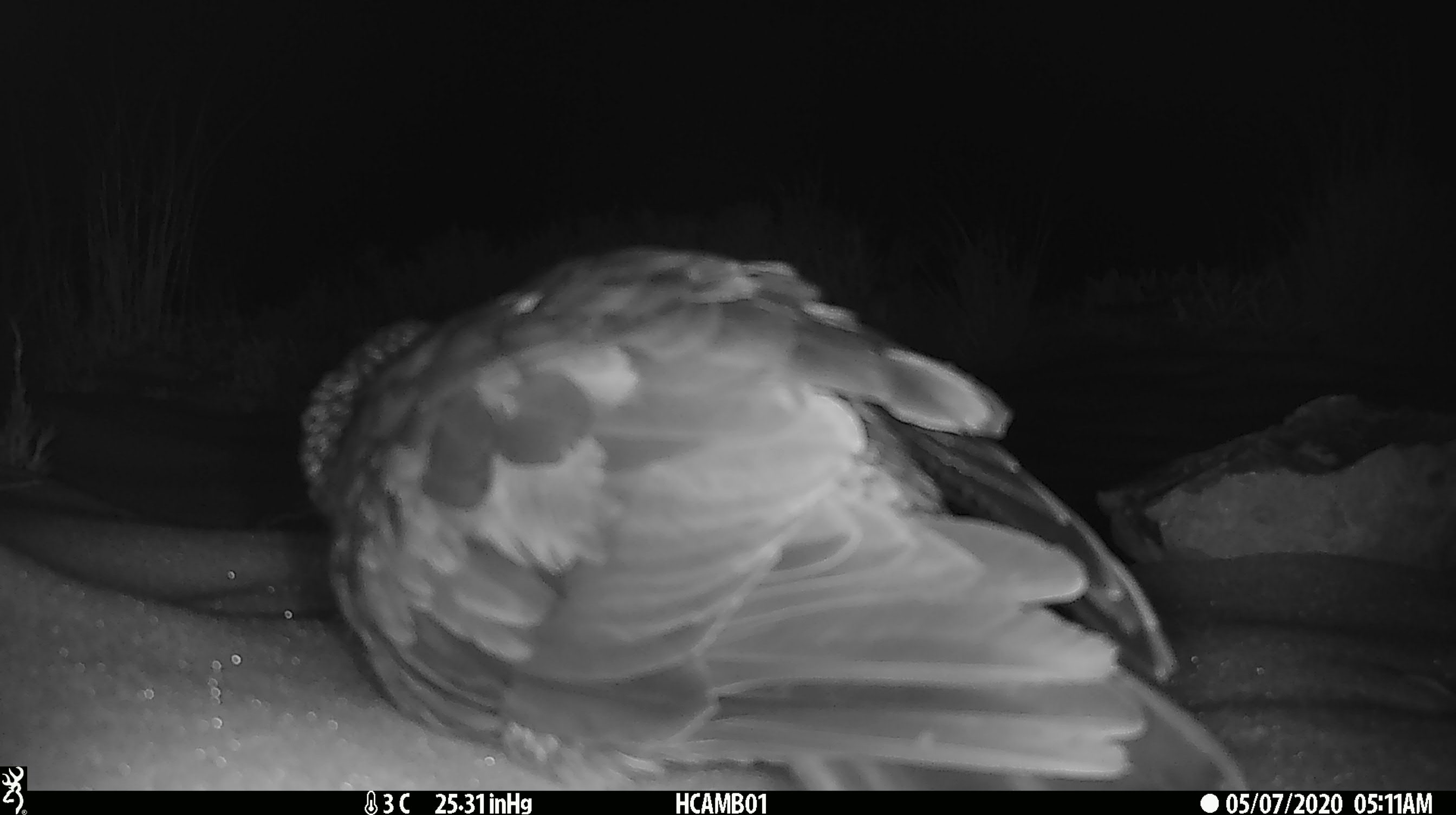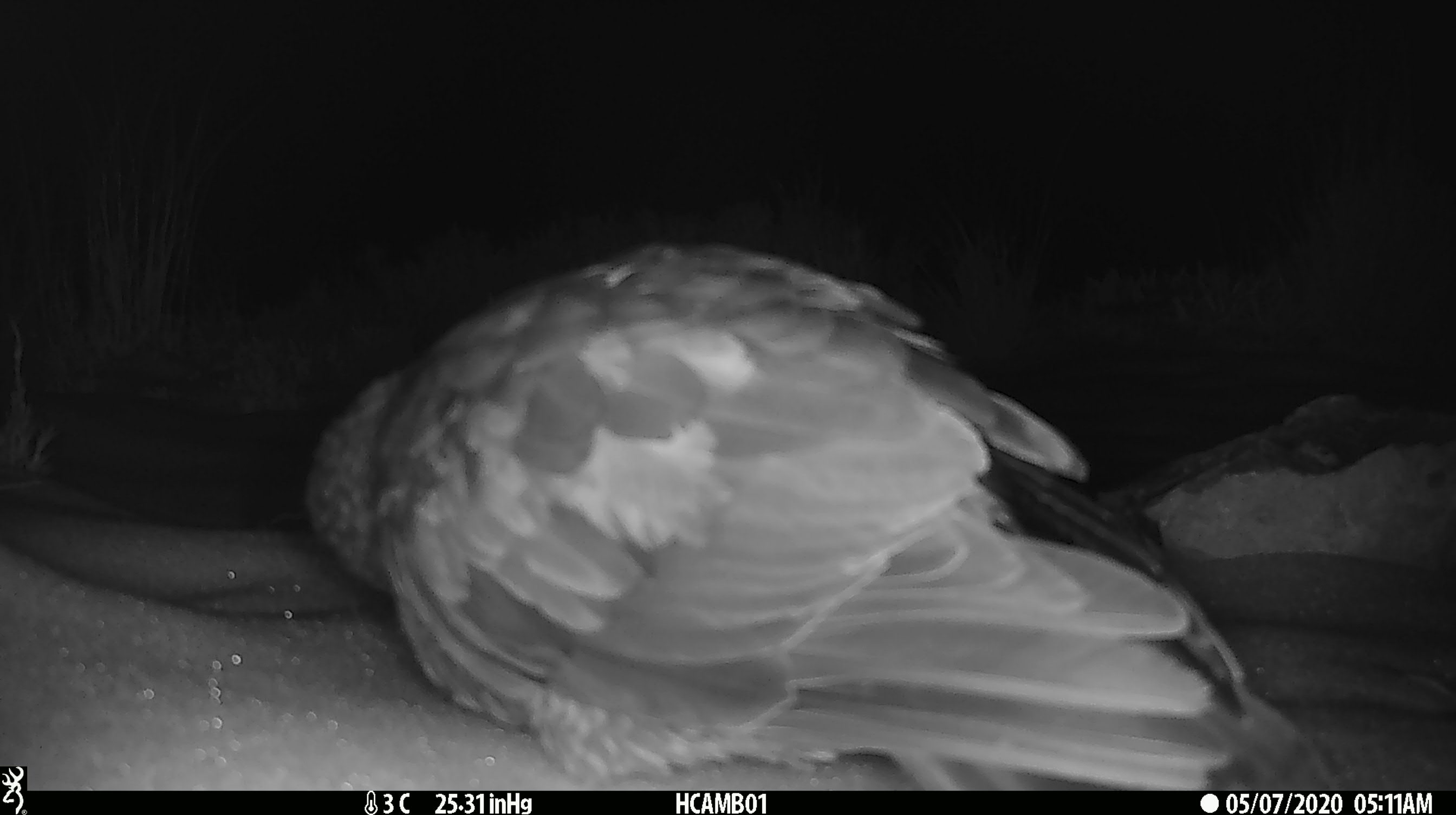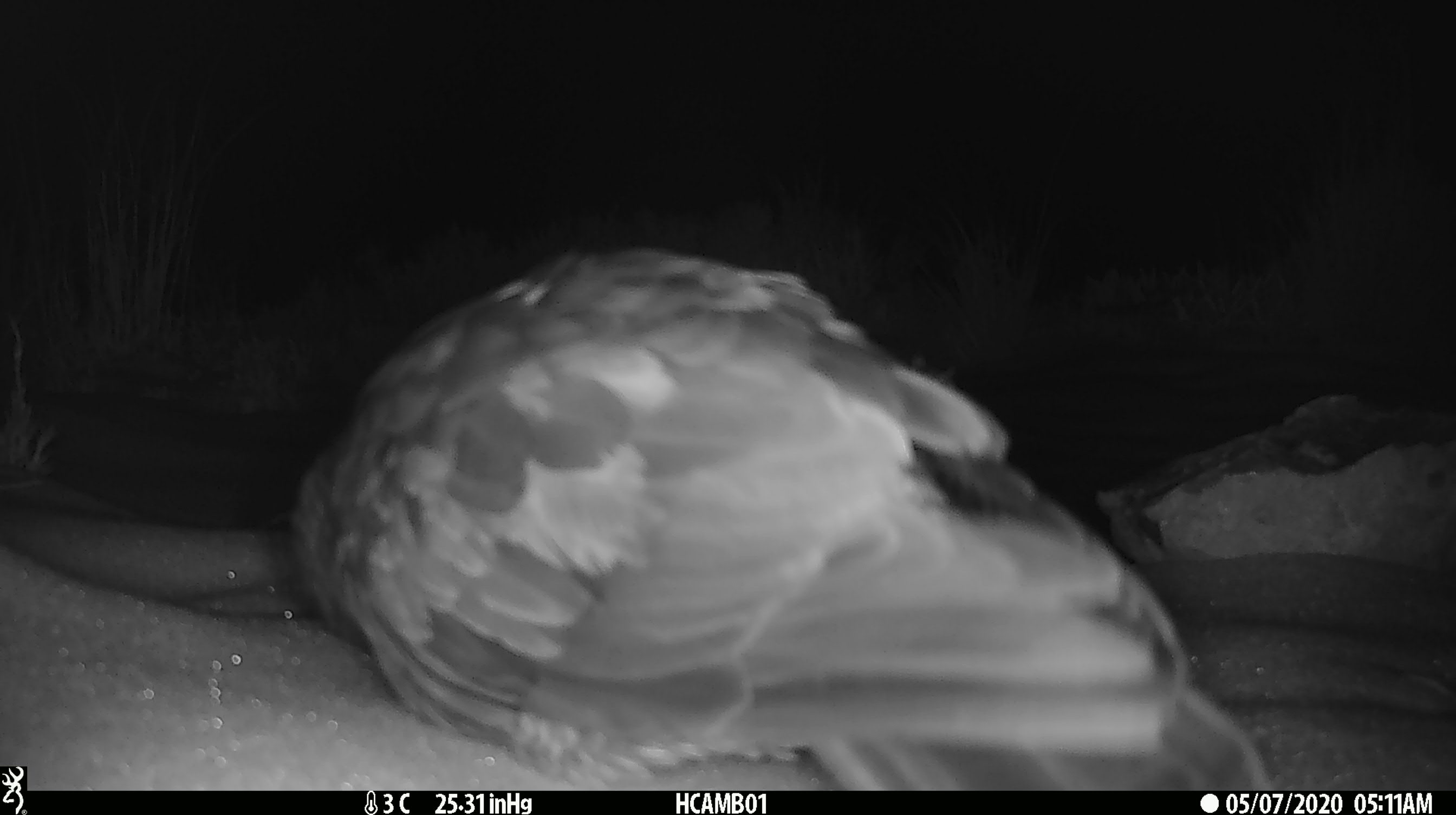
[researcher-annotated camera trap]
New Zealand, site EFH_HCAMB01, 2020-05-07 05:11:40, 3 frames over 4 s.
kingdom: Animalia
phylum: Chordata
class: Aves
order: Psittaciformes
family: Strigopidae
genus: Nestor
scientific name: Nestor notabilis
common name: kea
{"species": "kea (Nestor notabilis)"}